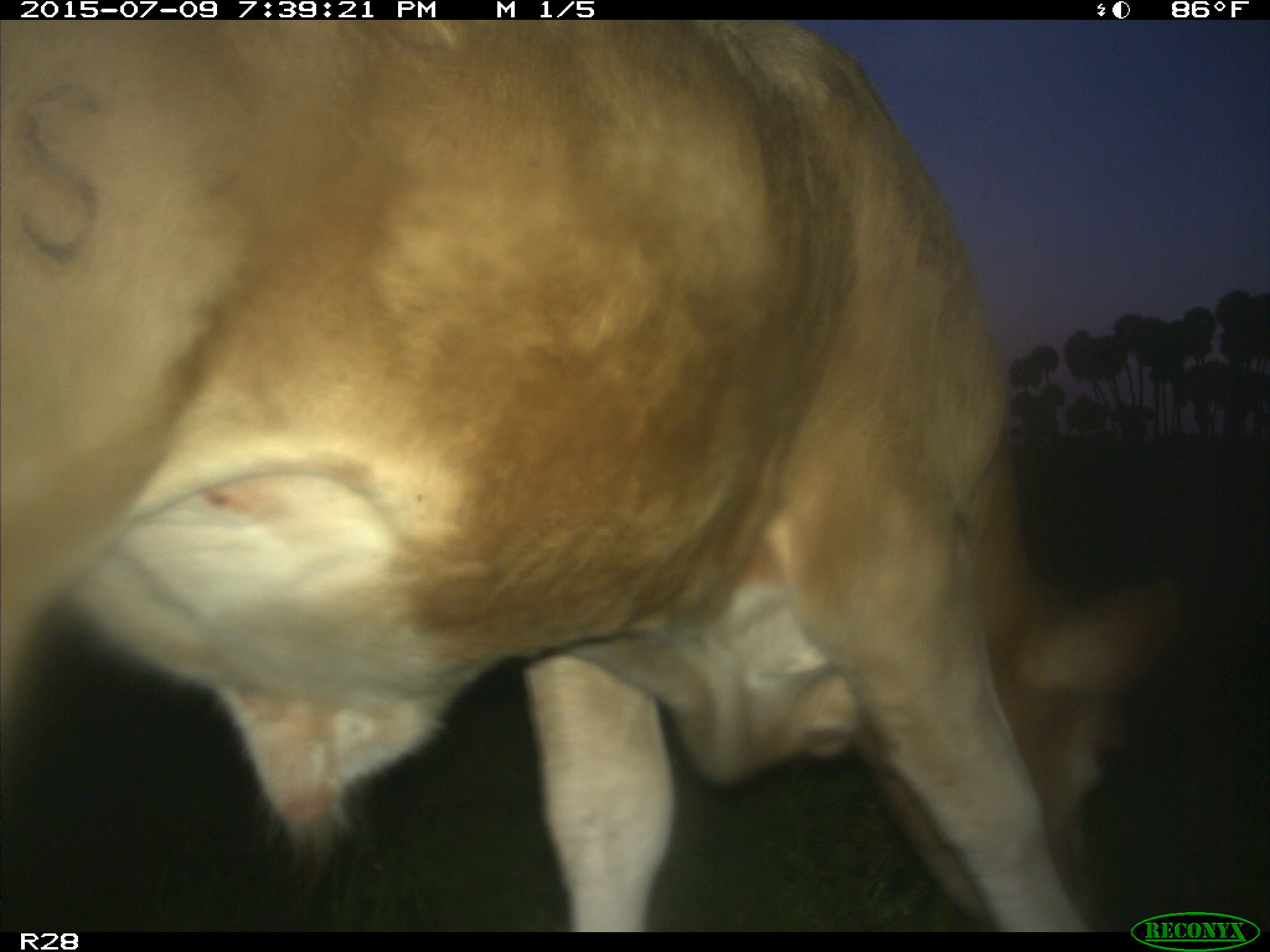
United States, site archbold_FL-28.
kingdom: Animalia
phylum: Chordata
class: Mammalia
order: Artiodactyla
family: Bovidae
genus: Bos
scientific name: Bos taurus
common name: domestic cow